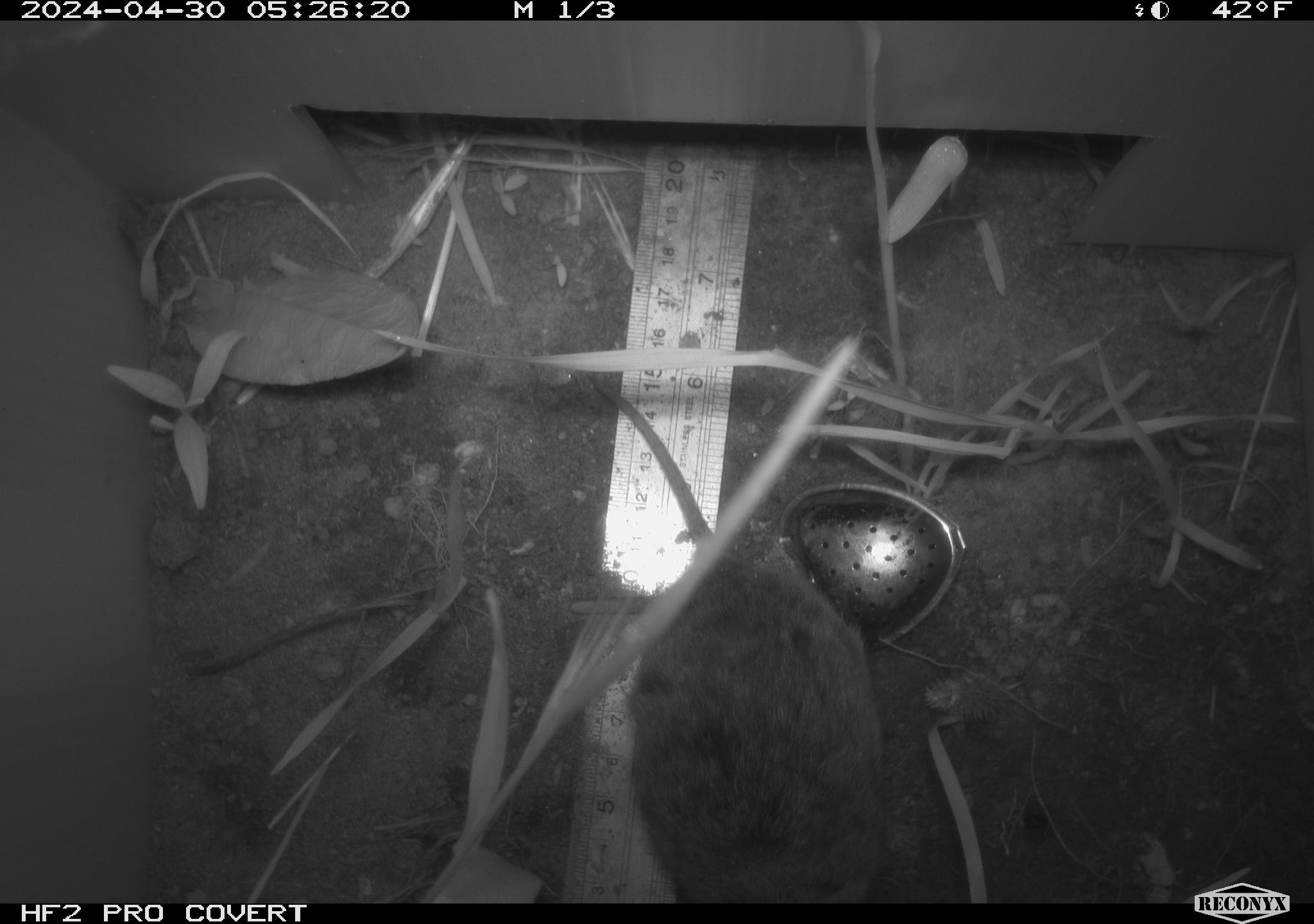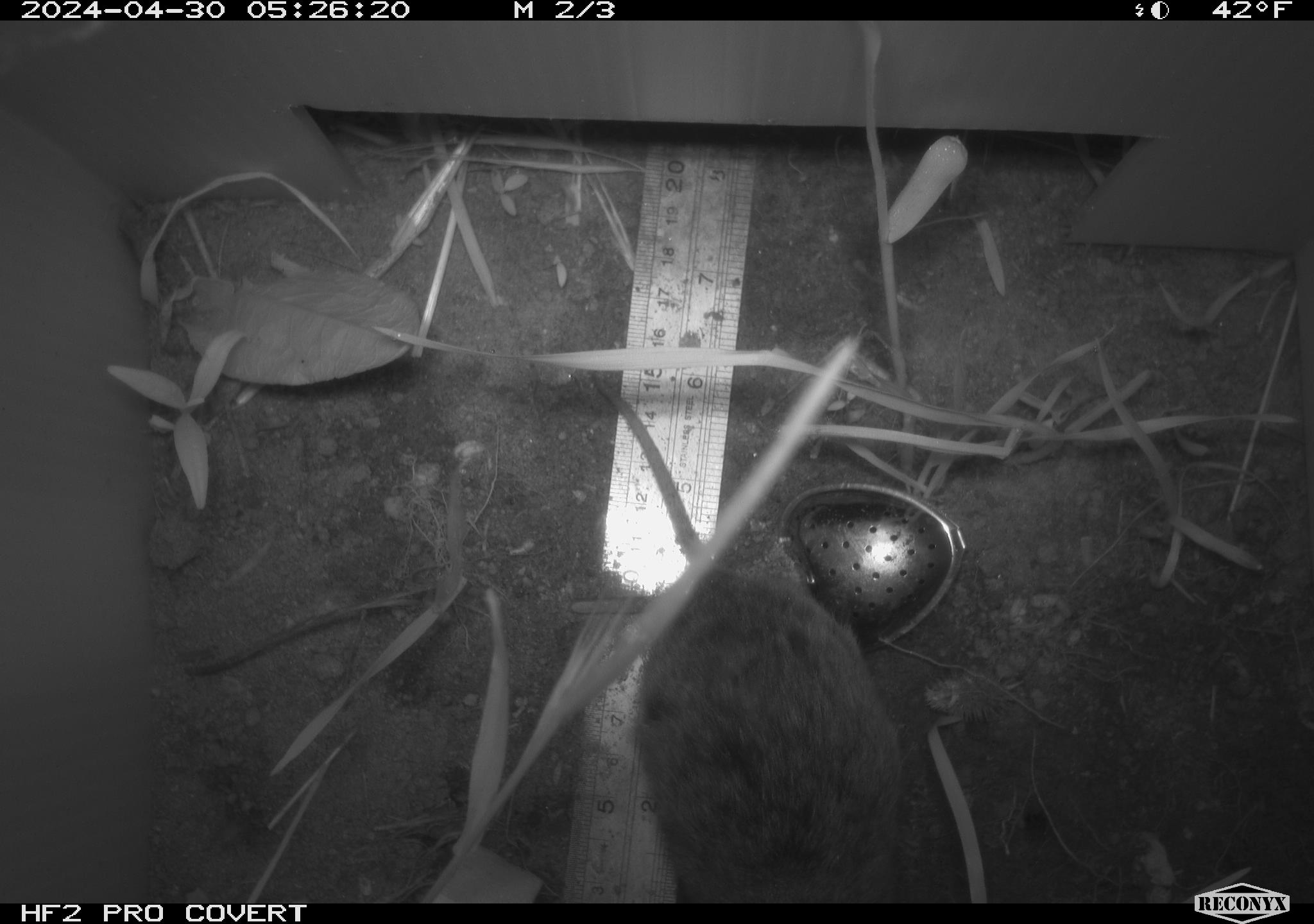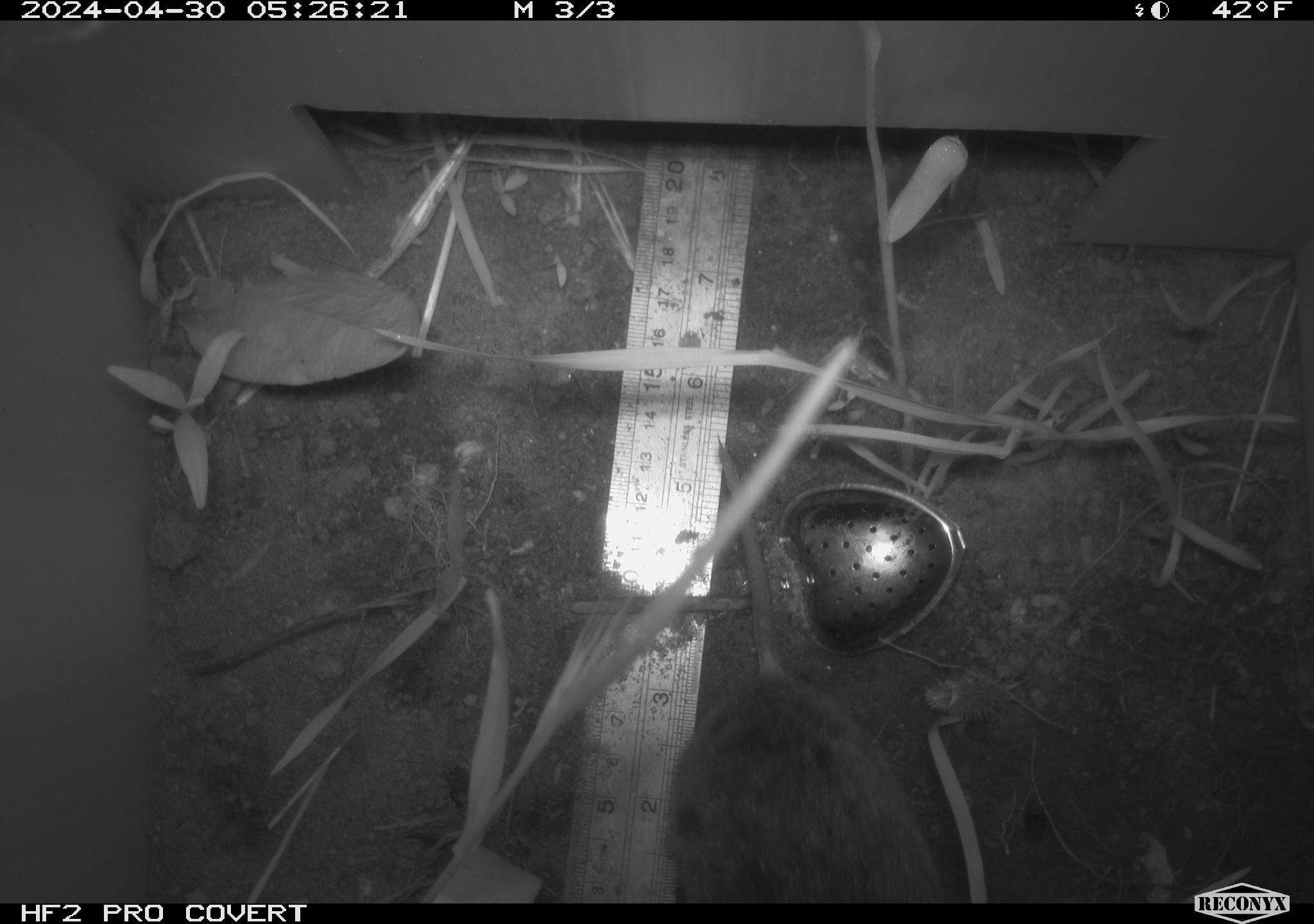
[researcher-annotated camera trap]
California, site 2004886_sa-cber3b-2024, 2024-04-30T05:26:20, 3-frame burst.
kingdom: Animalia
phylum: Chordata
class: Mammalia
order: Rodentia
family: Cricetidae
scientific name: Arvicolinae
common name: voles, lemmings, and muskrats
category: arvicolinae subfamily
Arvicolinae subfamily (voles, lemmings, and muskrats) (Arvicolinae).